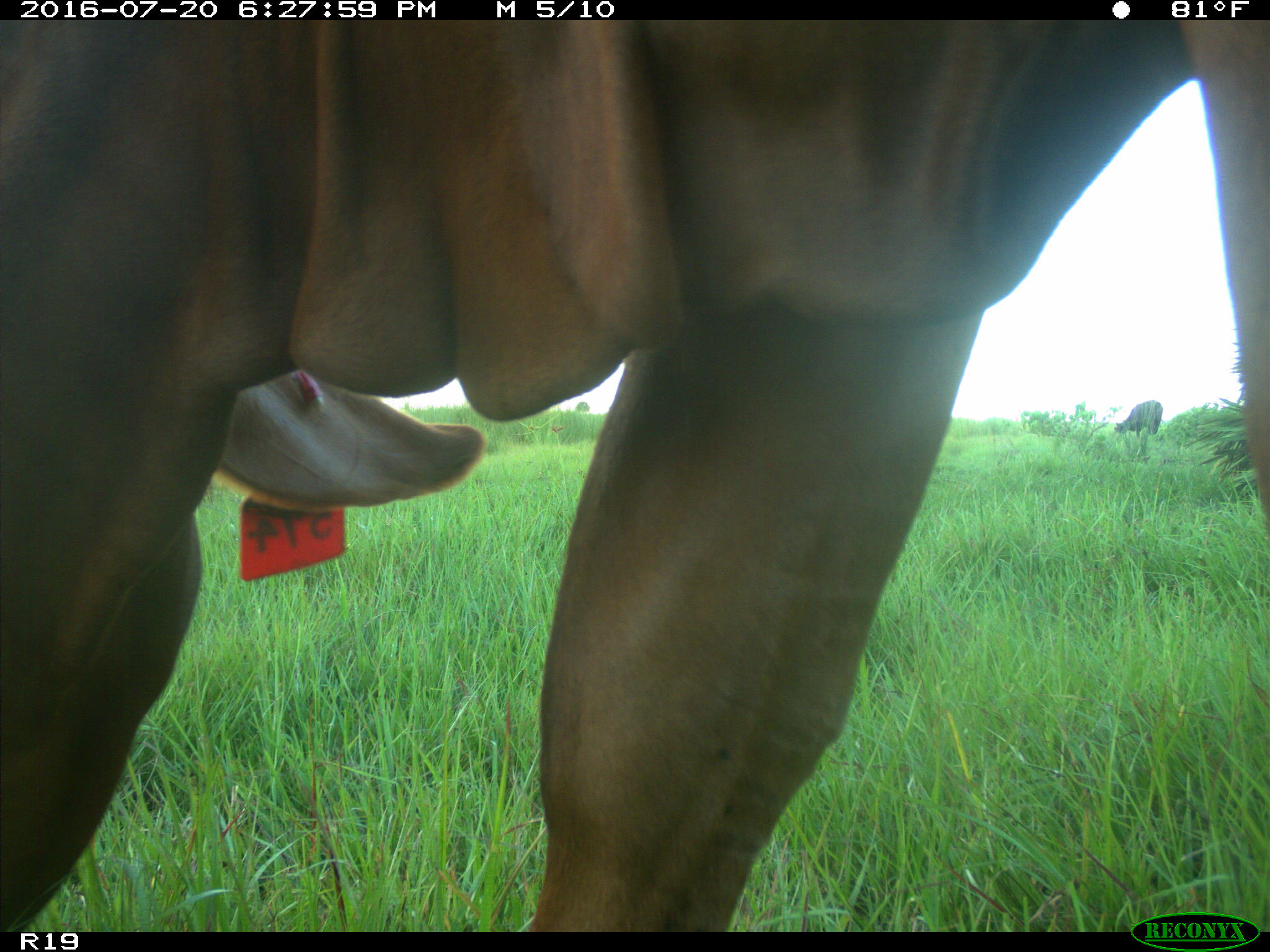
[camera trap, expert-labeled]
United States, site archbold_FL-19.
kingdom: Animalia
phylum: Chordata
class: Mammalia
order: Artiodactyla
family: Bovidae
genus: Bos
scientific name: Bos taurus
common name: domestic cow